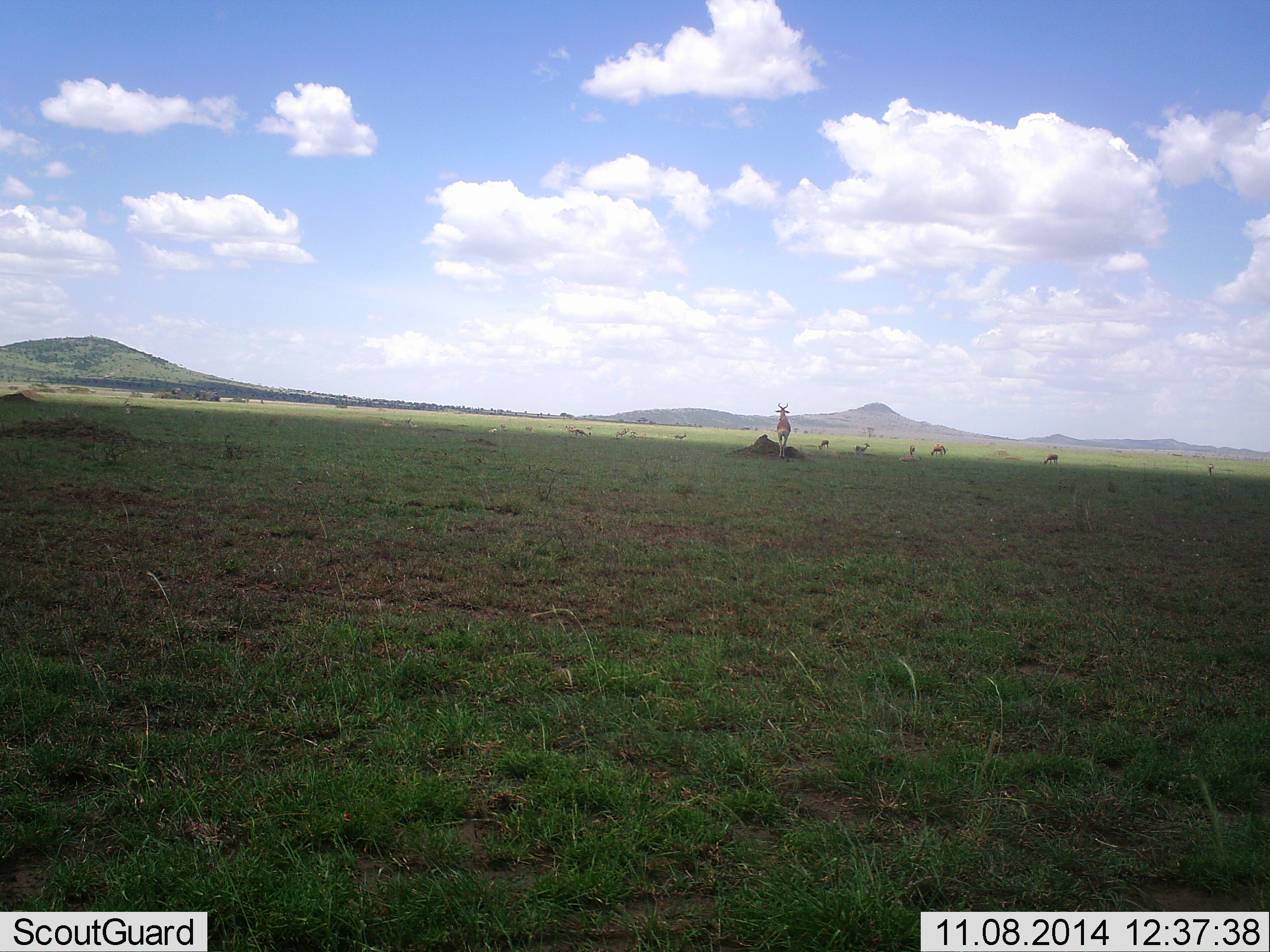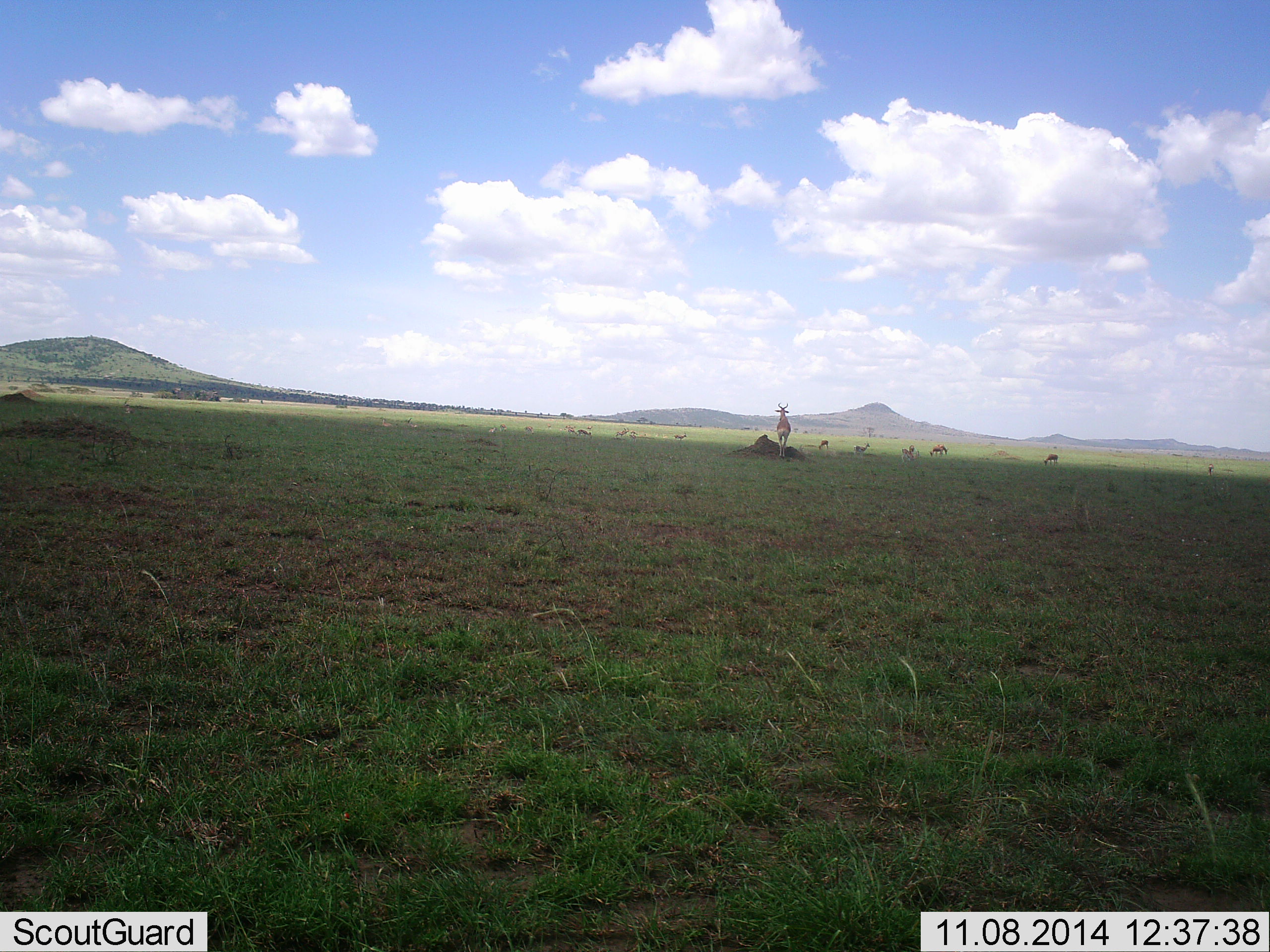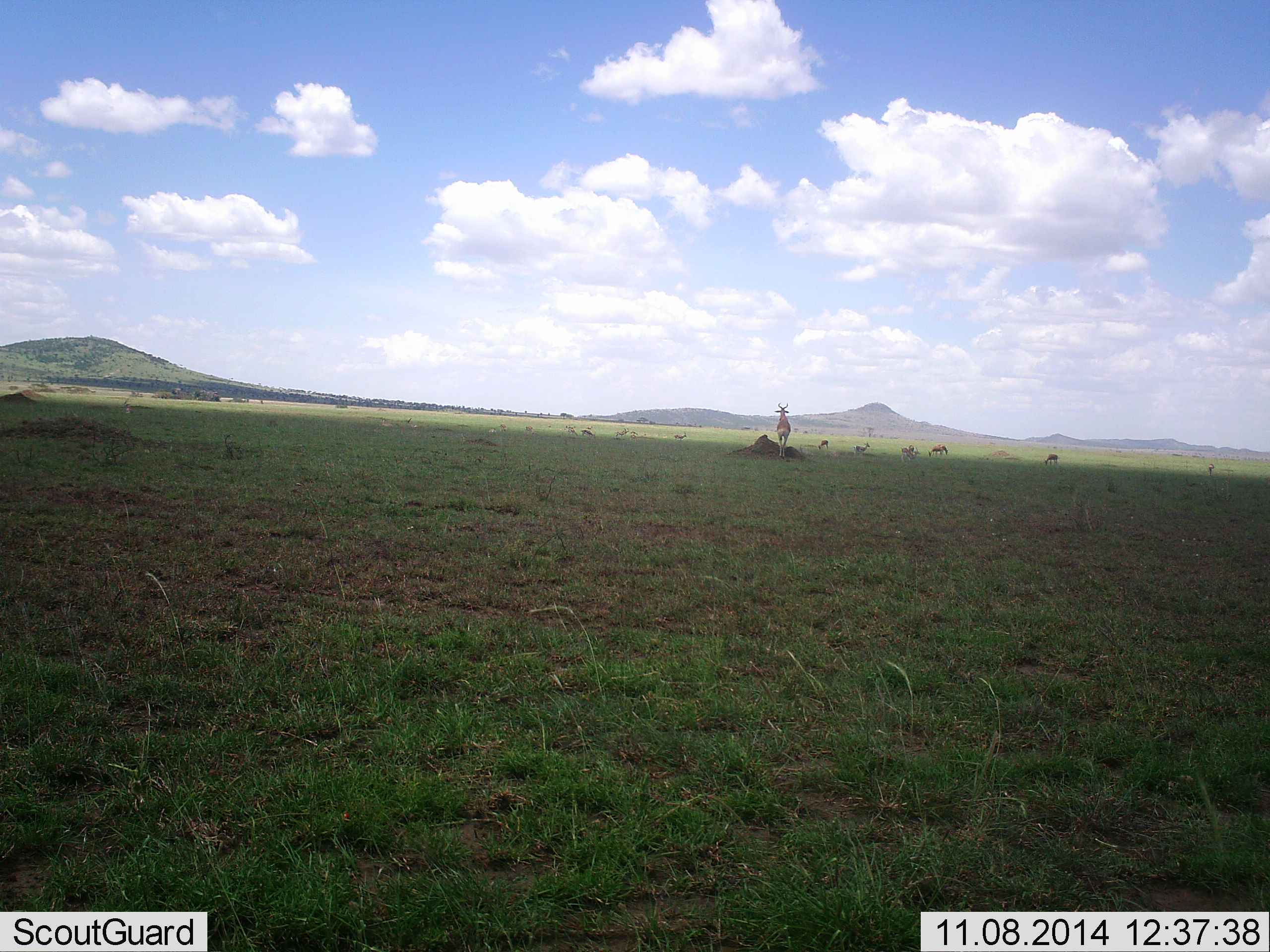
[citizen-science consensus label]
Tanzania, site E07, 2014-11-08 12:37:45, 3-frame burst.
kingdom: Animalia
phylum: Chordata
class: Mammalia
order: Artiodactyla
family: Bovidae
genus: Eudorcas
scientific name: Eudorcas thomsonii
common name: thomson's gazelle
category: gazellethomsons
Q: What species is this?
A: Gazellethomsons (thomson's gazelle) (Eudorcas thomsonii).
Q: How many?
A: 8.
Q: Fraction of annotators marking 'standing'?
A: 57%.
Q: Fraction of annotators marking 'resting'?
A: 14%.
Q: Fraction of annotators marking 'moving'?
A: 29%.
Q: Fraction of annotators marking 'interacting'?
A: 0%.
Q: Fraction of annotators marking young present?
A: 0%.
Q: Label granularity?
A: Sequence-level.